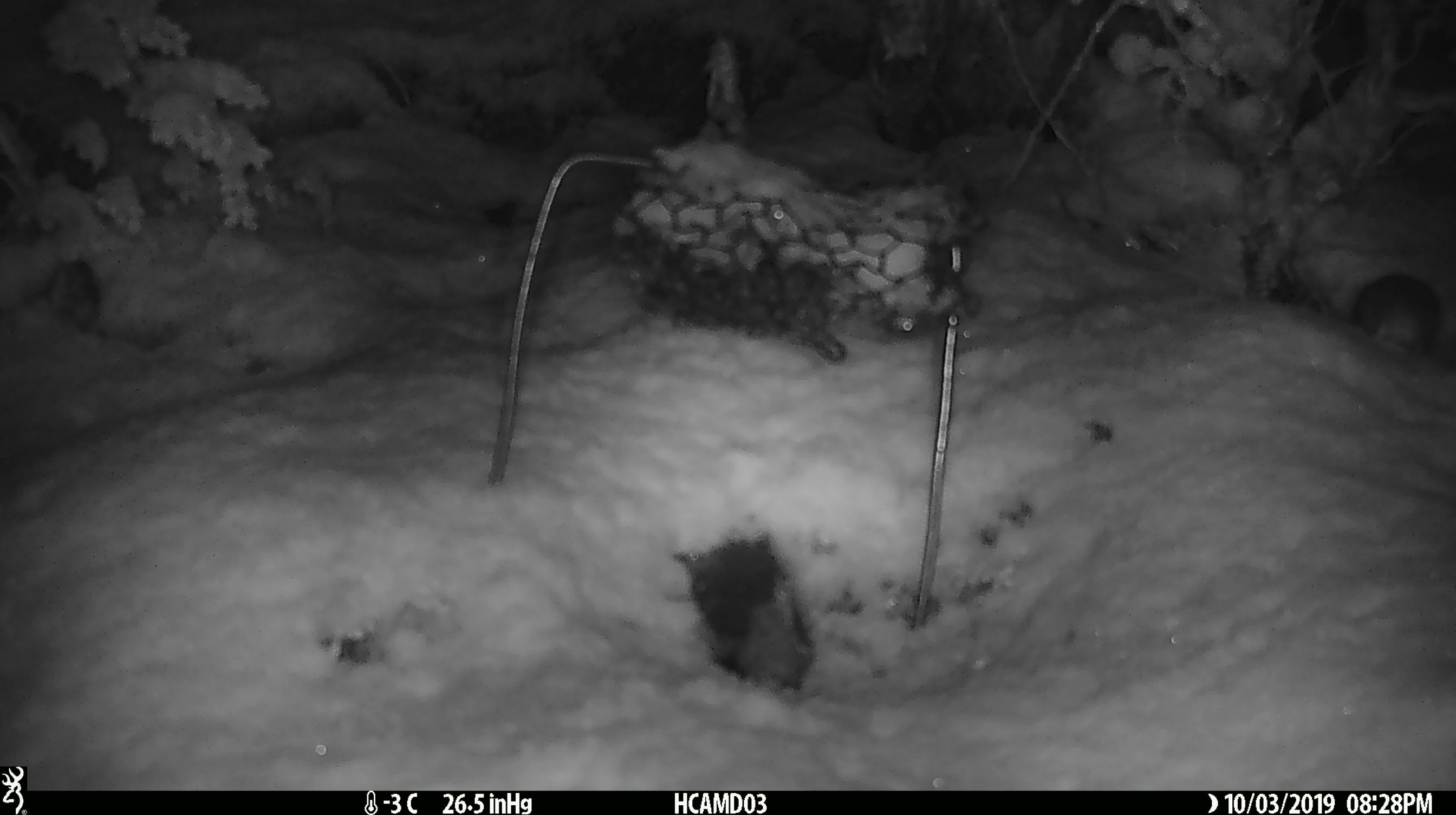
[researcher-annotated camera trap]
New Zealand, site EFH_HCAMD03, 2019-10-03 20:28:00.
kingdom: Animalia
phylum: Chordata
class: Mammalia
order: Rodentia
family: Muridae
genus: Mus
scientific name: Mus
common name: mouse